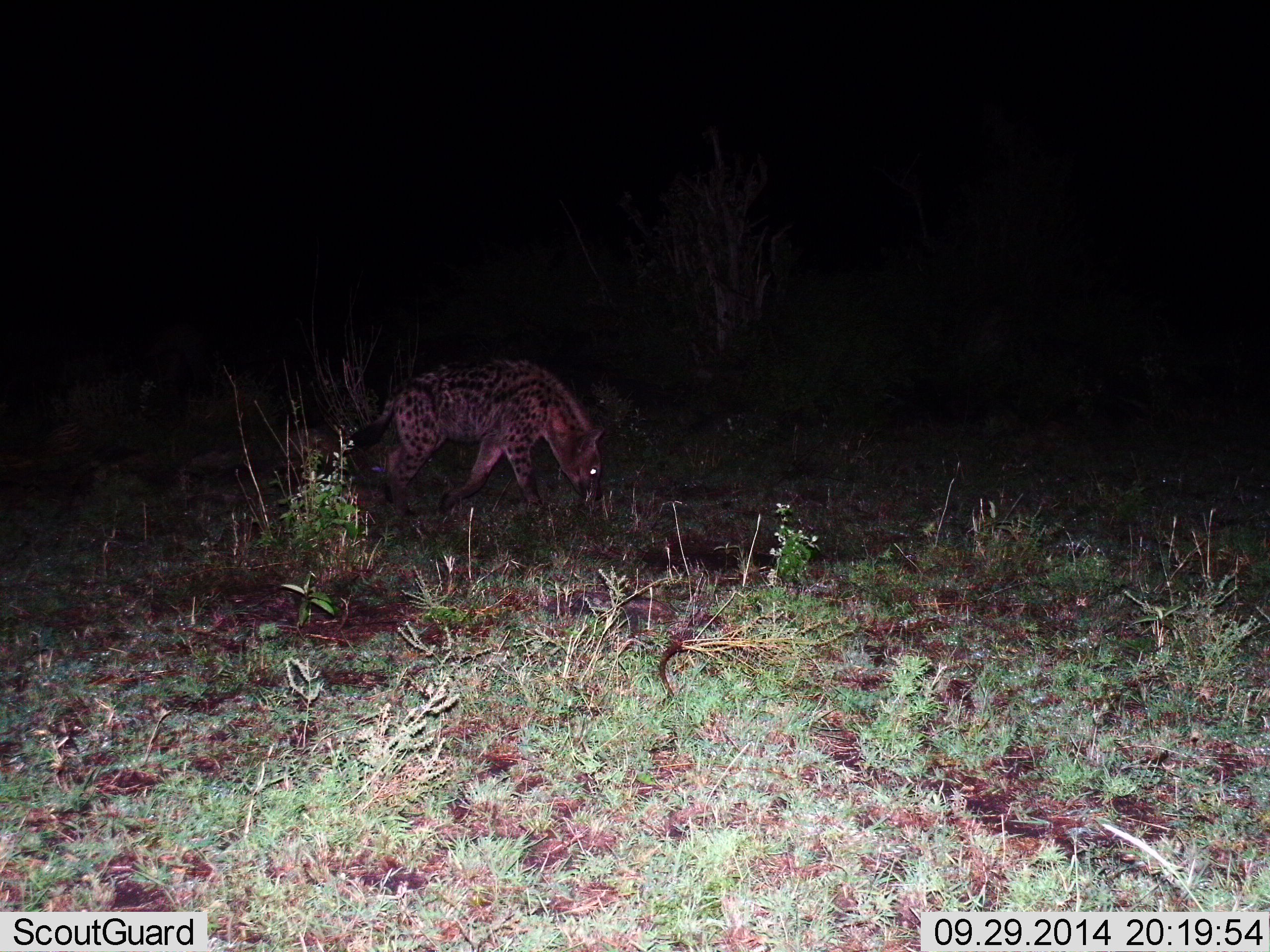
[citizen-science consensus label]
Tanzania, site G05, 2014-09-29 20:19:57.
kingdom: Animalia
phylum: Chordata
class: Mammalia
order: Carnivora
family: Hyaenidae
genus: Crocuta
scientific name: Crocuta crocuta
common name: spotted hyena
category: hyenaspotted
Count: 1.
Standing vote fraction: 20%.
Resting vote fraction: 0%.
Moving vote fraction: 80%.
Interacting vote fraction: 0%.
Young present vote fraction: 0%.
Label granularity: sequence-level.